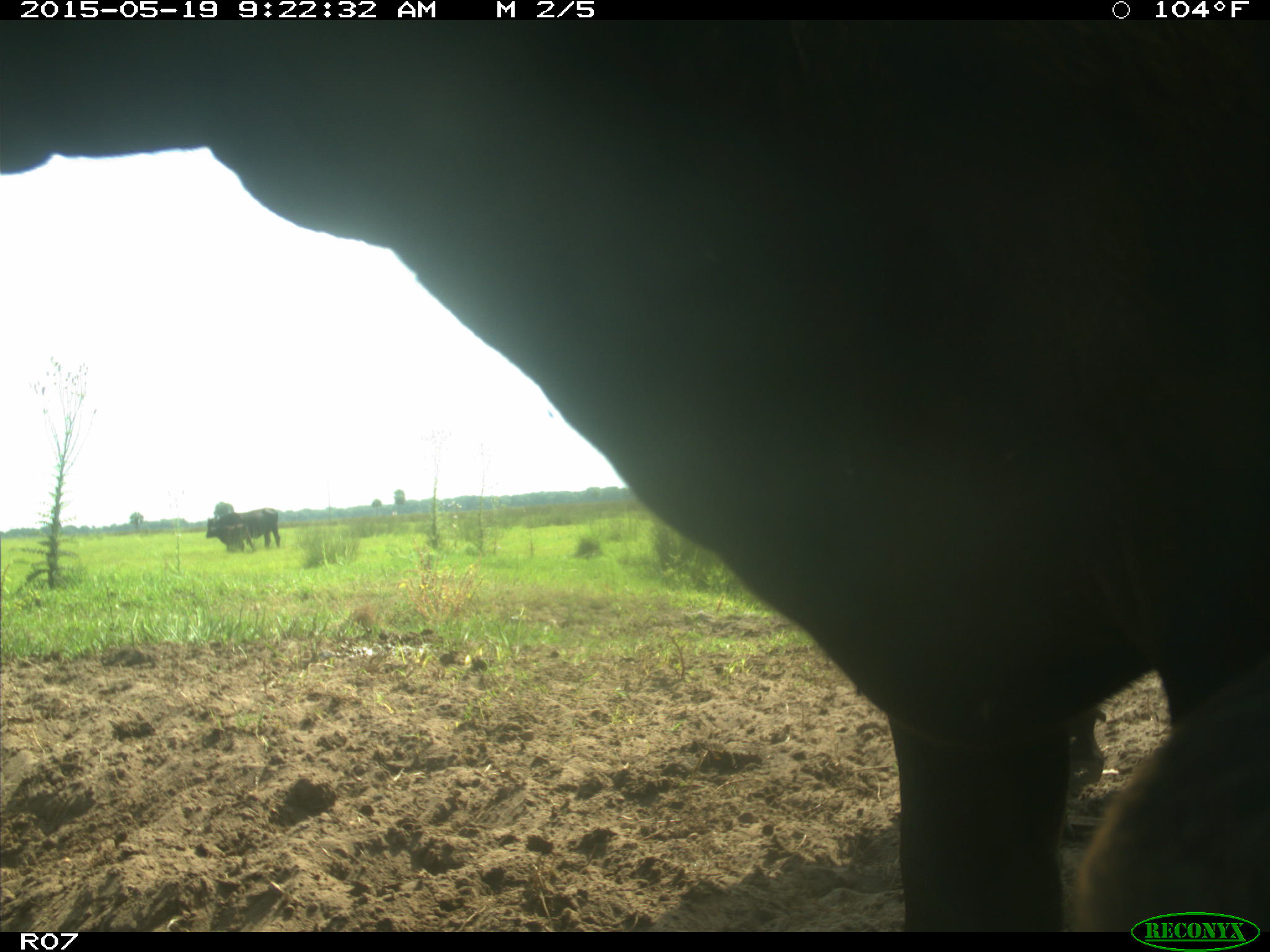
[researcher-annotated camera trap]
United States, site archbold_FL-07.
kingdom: Animalia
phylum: Chordata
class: Mammalia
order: Artiodactyla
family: Bovidae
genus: Bos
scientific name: Bos taurus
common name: domestic cow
Bos taurus (domestic cow).